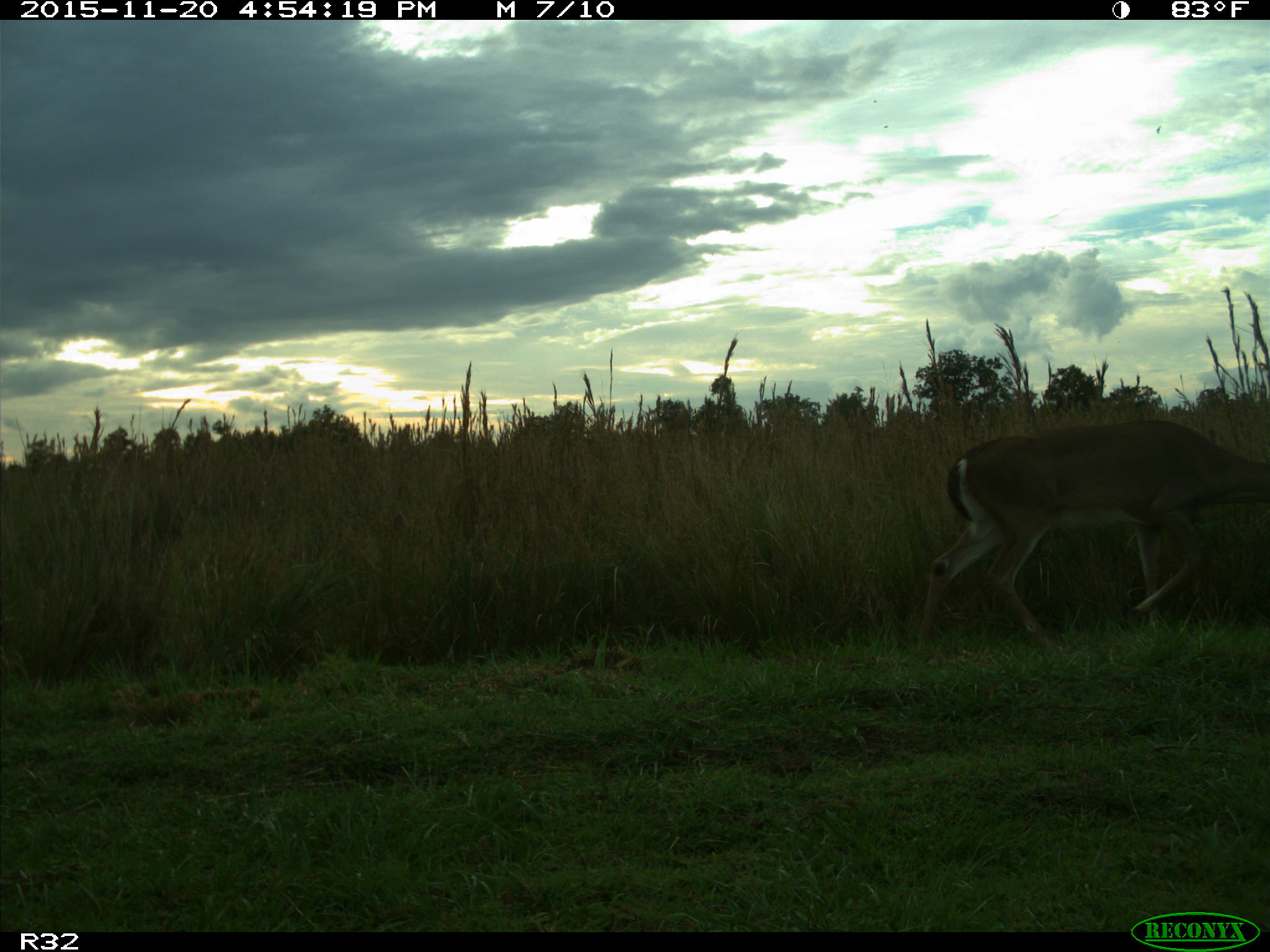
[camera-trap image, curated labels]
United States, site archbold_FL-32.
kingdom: Animalia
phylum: Chordata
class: Mammalia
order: Artiodactyla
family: Cervidae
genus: Odocoileus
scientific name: Odocoileus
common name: deer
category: unidentified deer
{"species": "unidentified deer (deer) (Odocoileus)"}